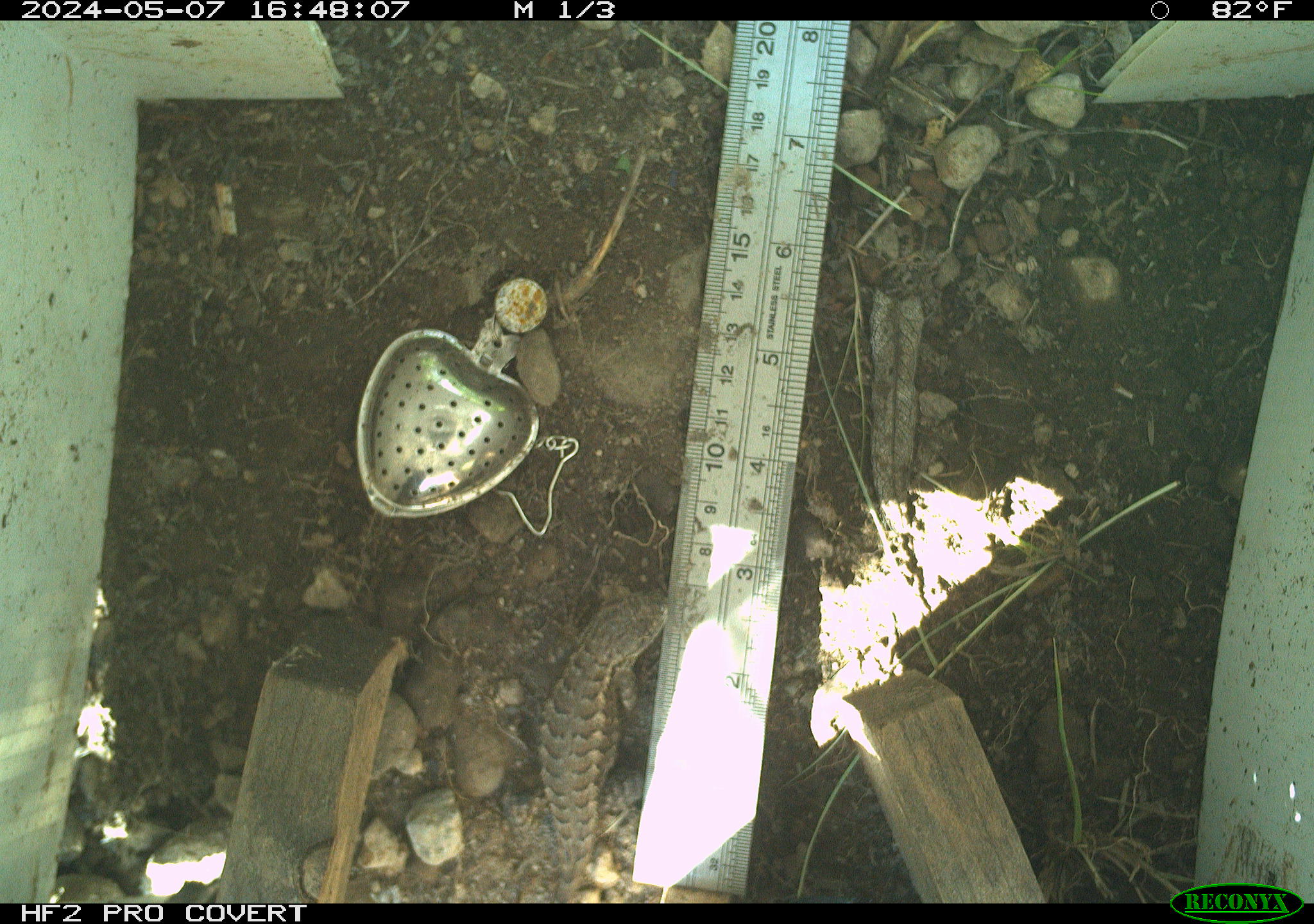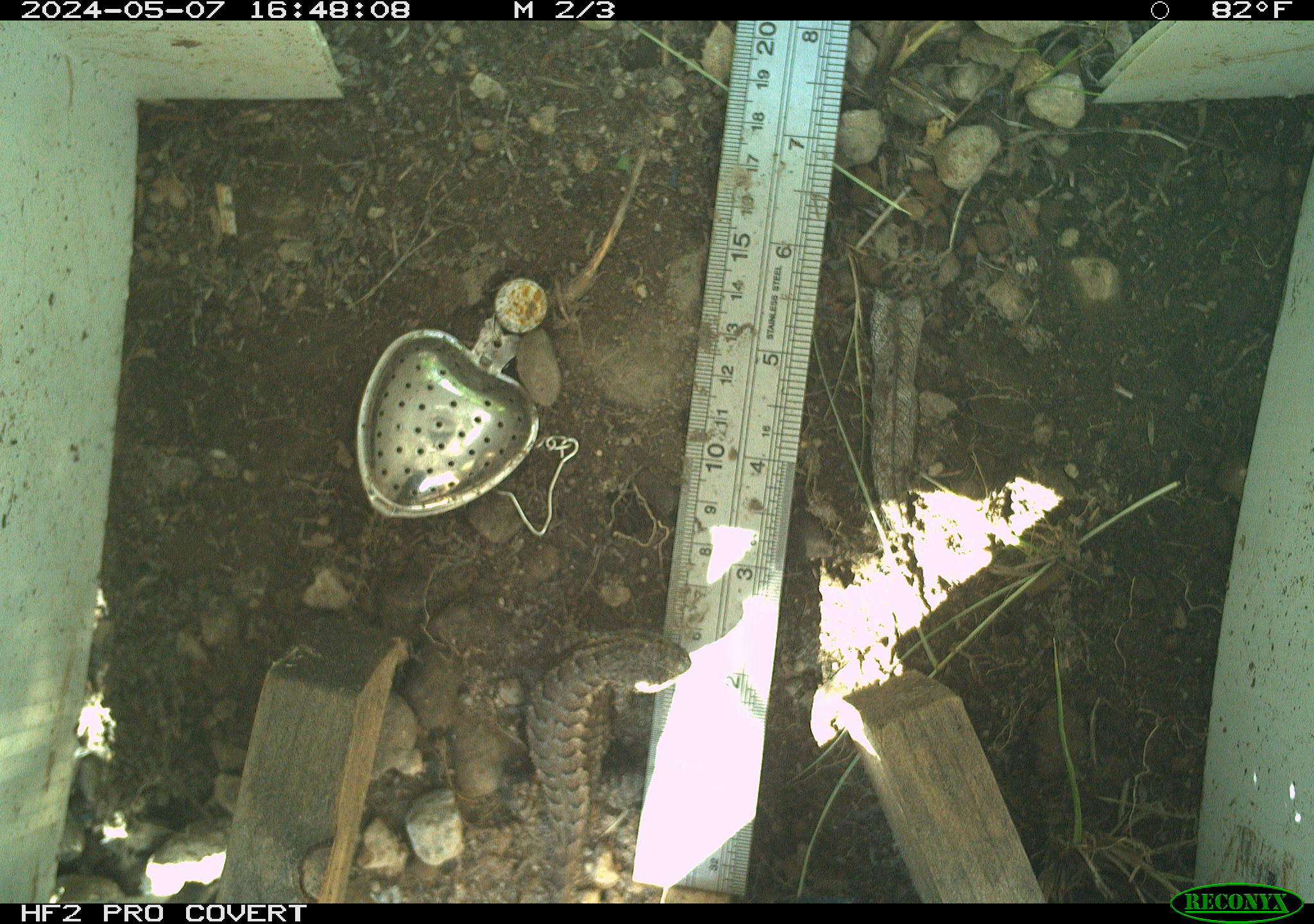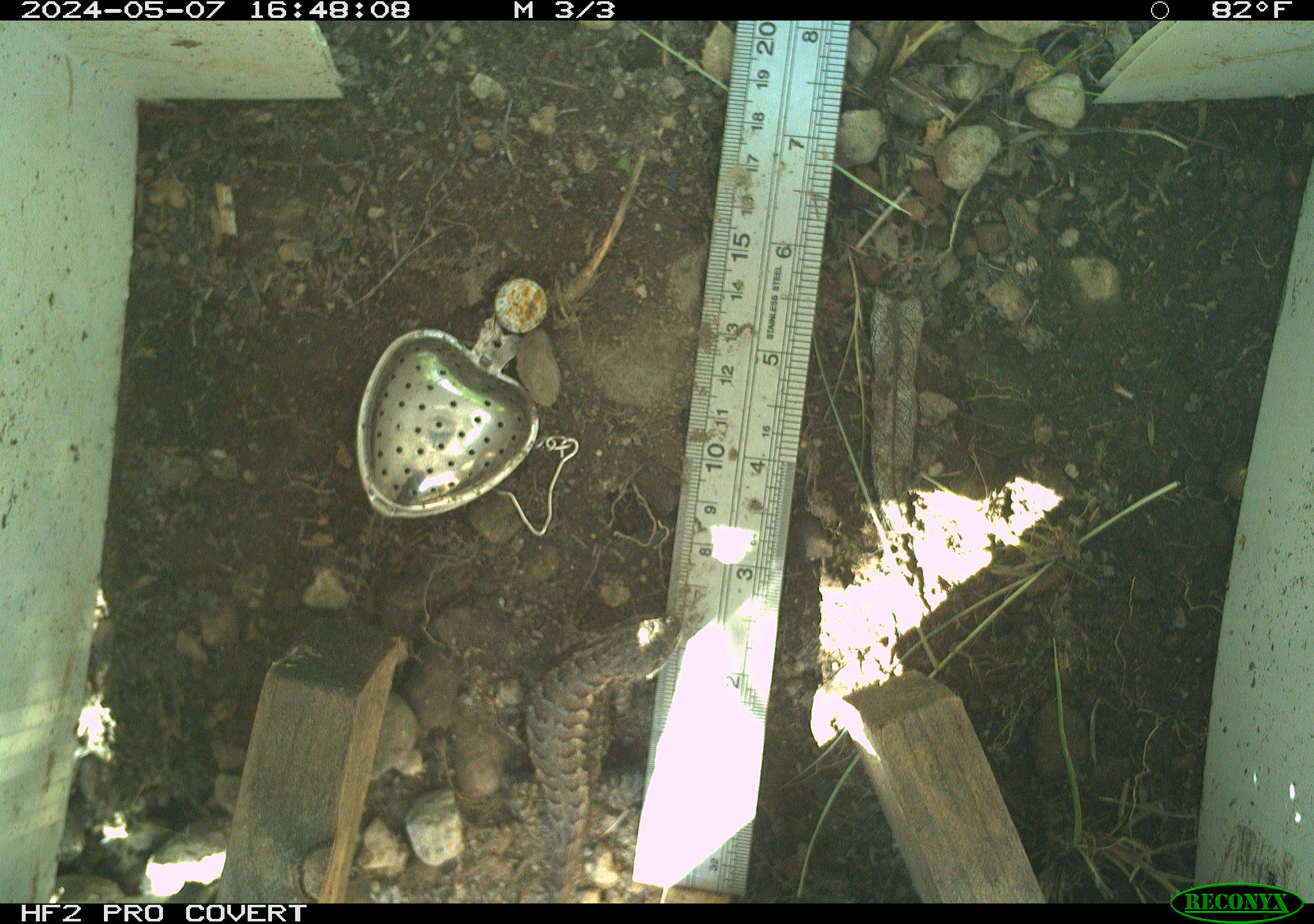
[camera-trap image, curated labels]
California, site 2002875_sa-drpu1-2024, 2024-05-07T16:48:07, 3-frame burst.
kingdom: Animalia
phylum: Chordata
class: Reptilia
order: Squamata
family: Phrynosomatidae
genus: Sceloporus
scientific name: Sceloporus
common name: spiny lizards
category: sceloporus species